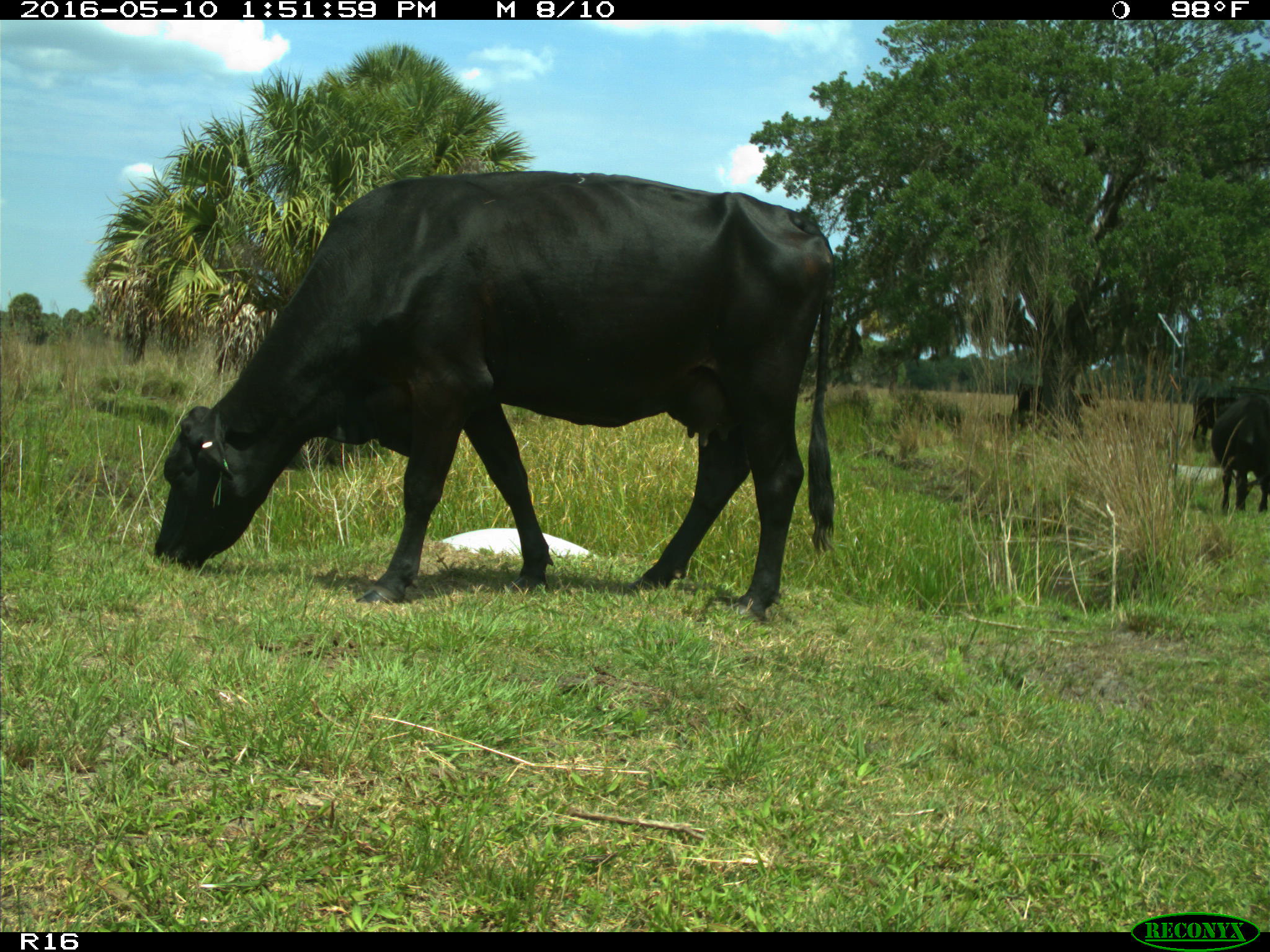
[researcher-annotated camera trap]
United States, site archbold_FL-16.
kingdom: Animalia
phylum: Chordata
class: Mammalia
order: Artiodactyla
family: Bovidae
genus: Bos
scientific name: Bos taurus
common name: domestic cow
Bos taurus (domestic cow).